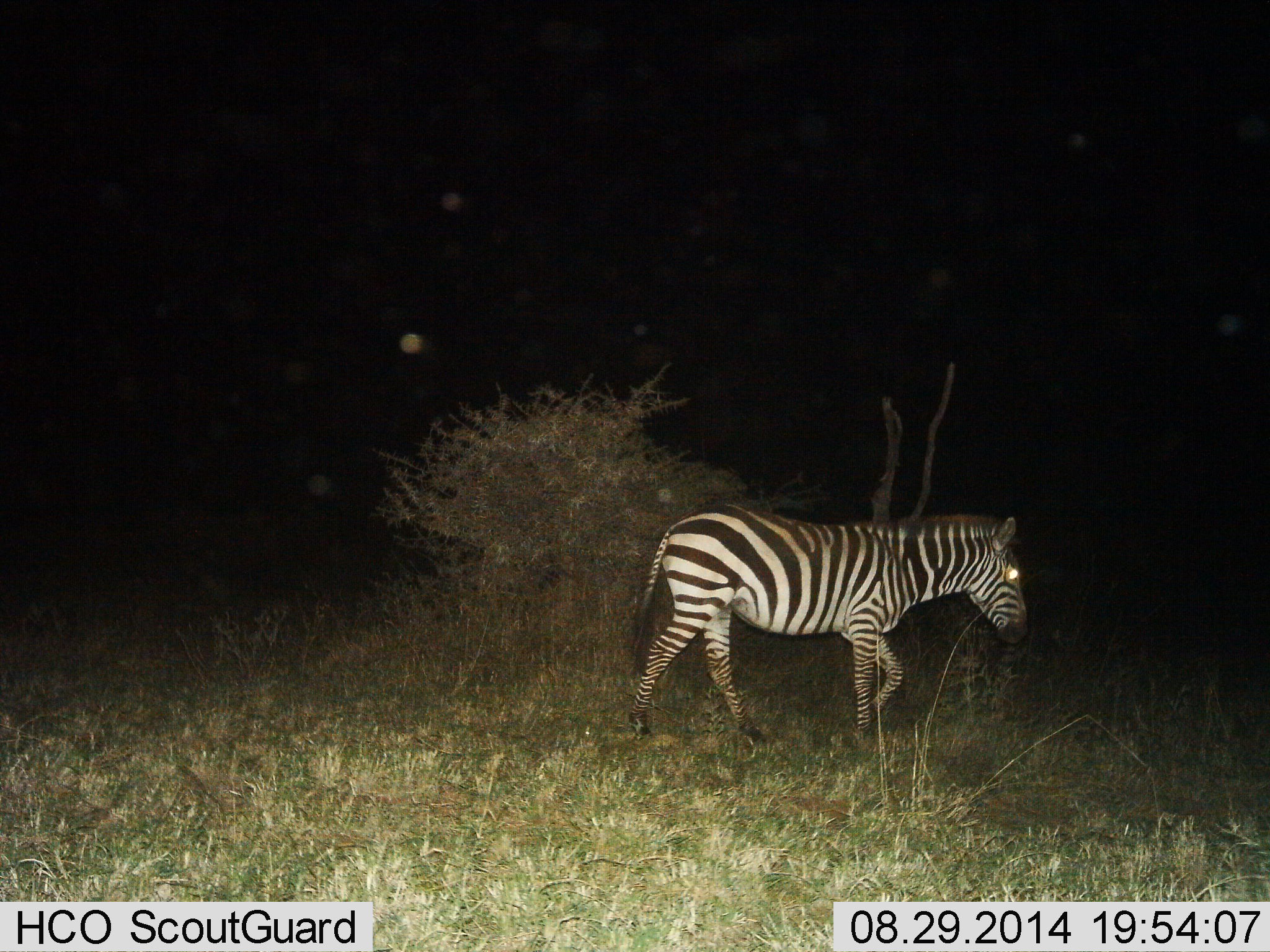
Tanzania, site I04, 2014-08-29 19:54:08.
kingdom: Animalia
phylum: Chordata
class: Mammalia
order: Perissodactyla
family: Equidae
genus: Equus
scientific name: Equus quagga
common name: plains zebra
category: zebra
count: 1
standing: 10%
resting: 0%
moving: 100%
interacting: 0%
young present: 0%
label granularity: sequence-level